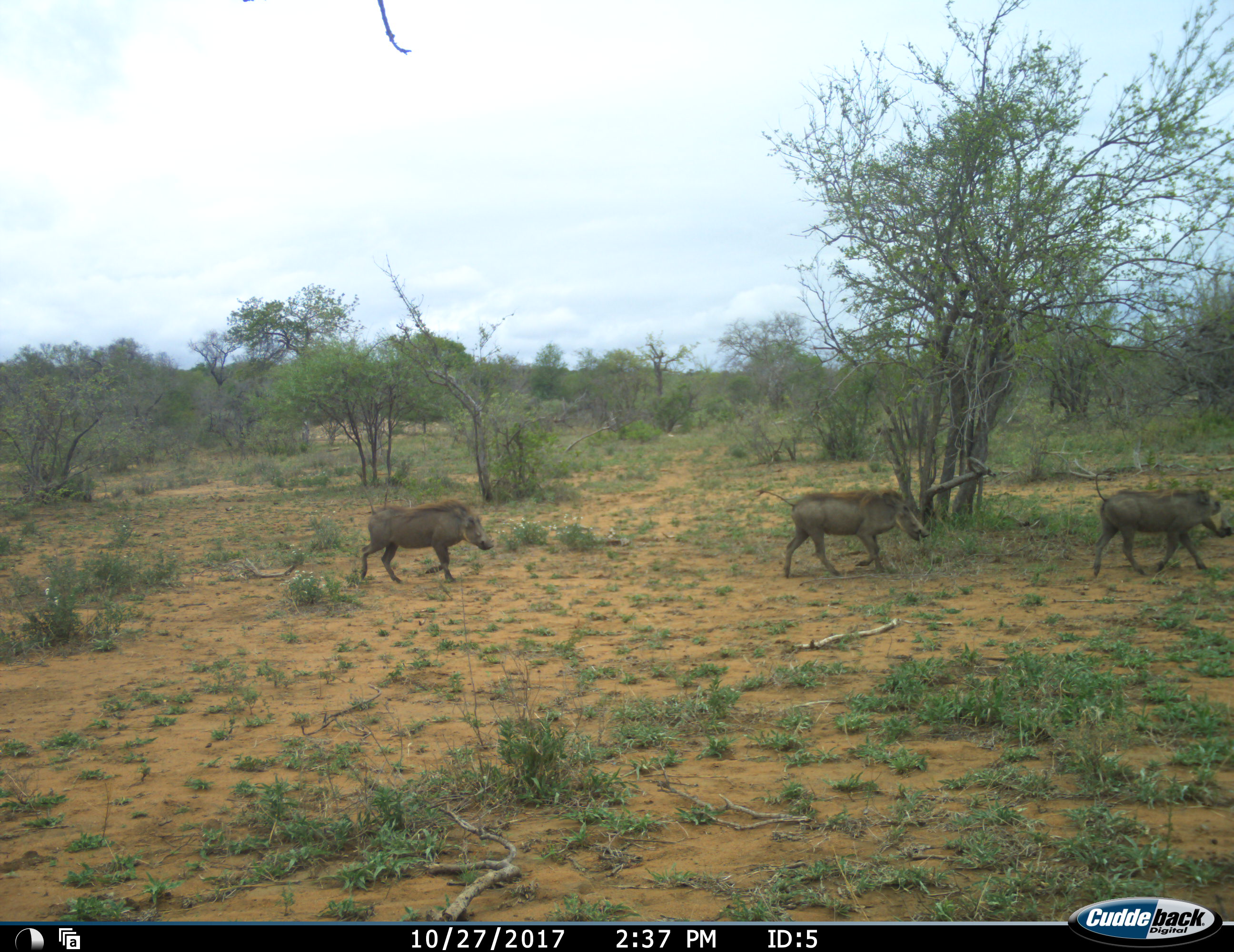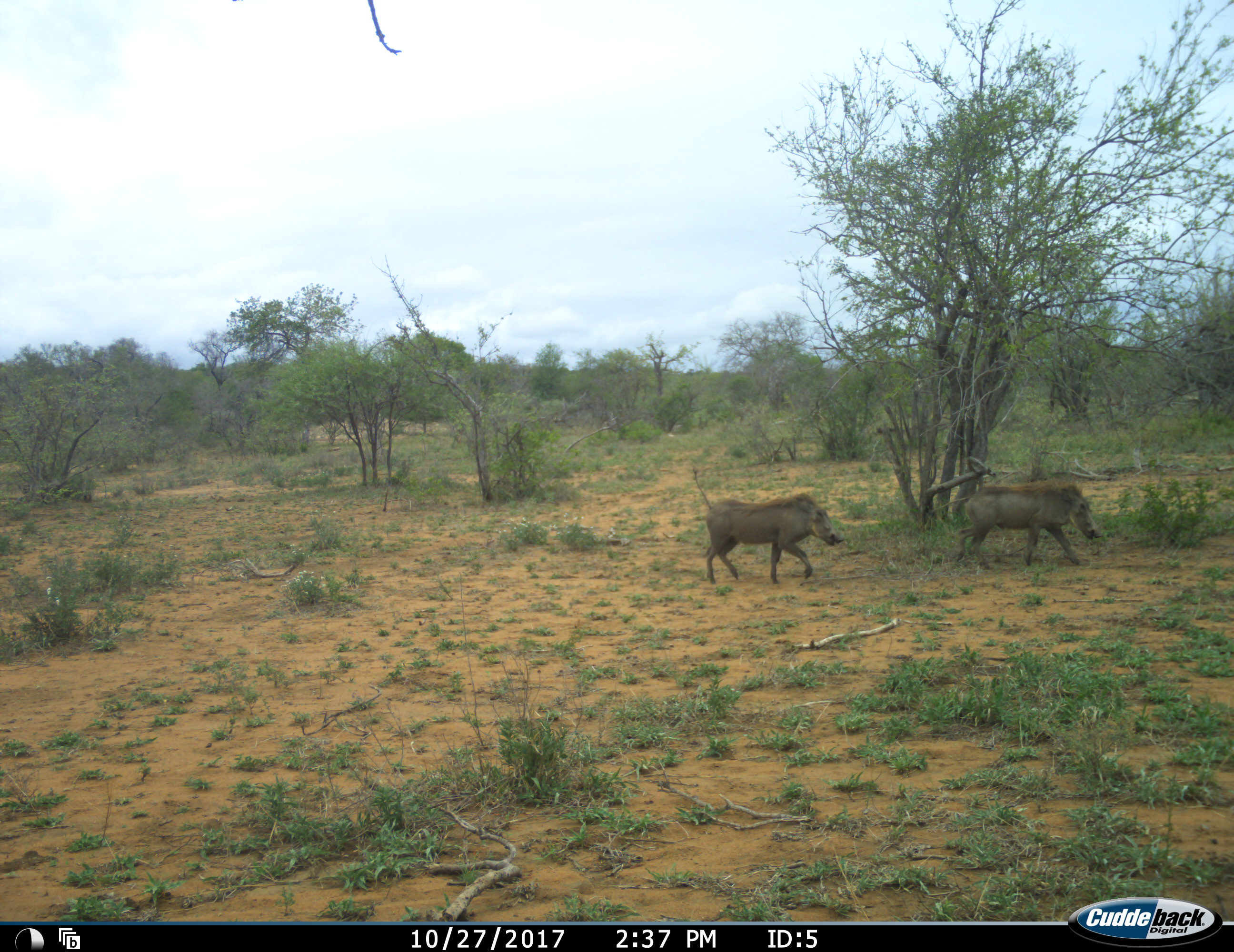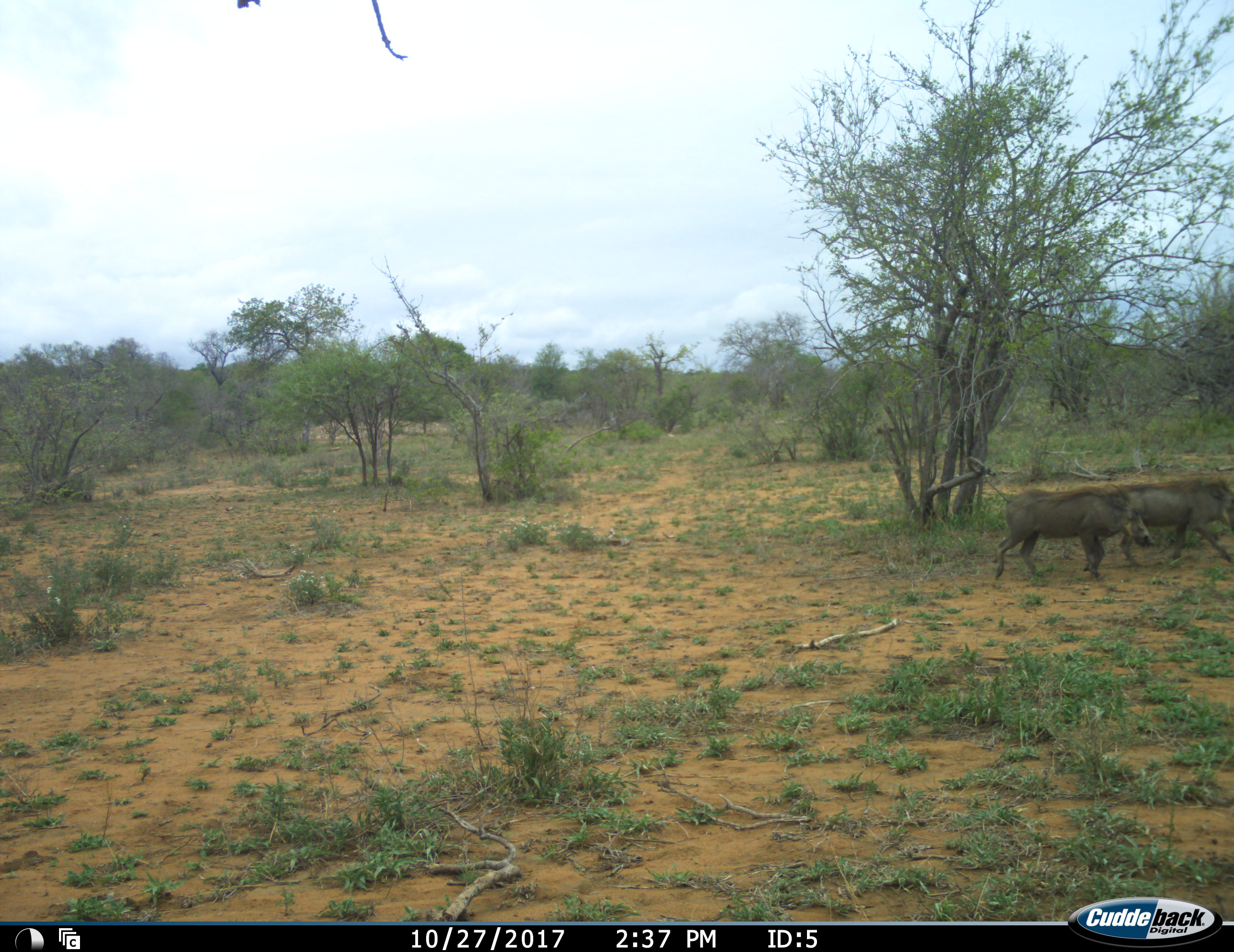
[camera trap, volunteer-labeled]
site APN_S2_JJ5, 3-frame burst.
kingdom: Animalia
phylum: Chordata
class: Mammalia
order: Artiodactyla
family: Suidae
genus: Phacochoerus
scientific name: Phacochoerus africanus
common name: warthog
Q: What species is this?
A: Warthog (Phacochoerus africanus).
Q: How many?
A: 3.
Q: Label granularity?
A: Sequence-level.